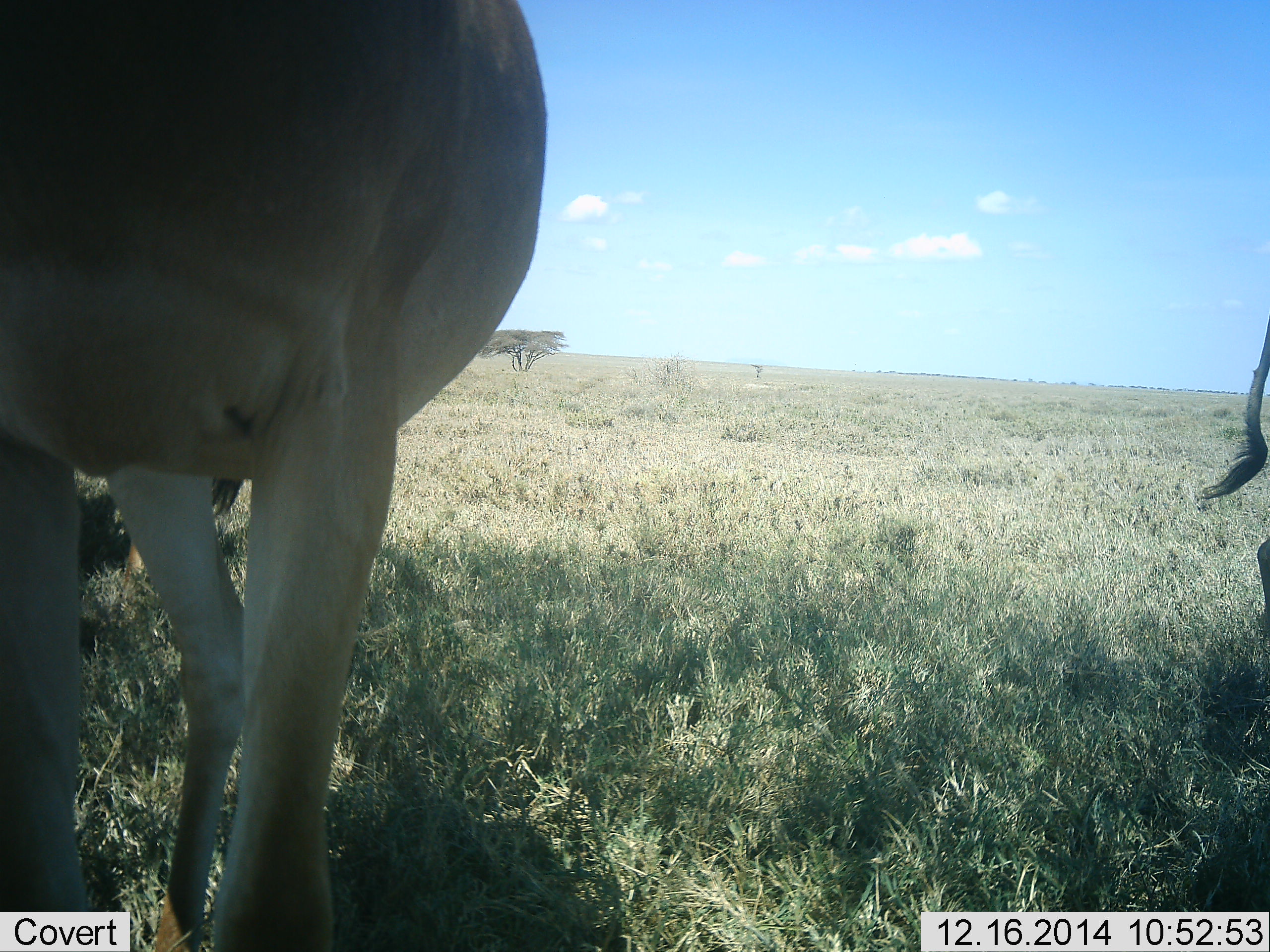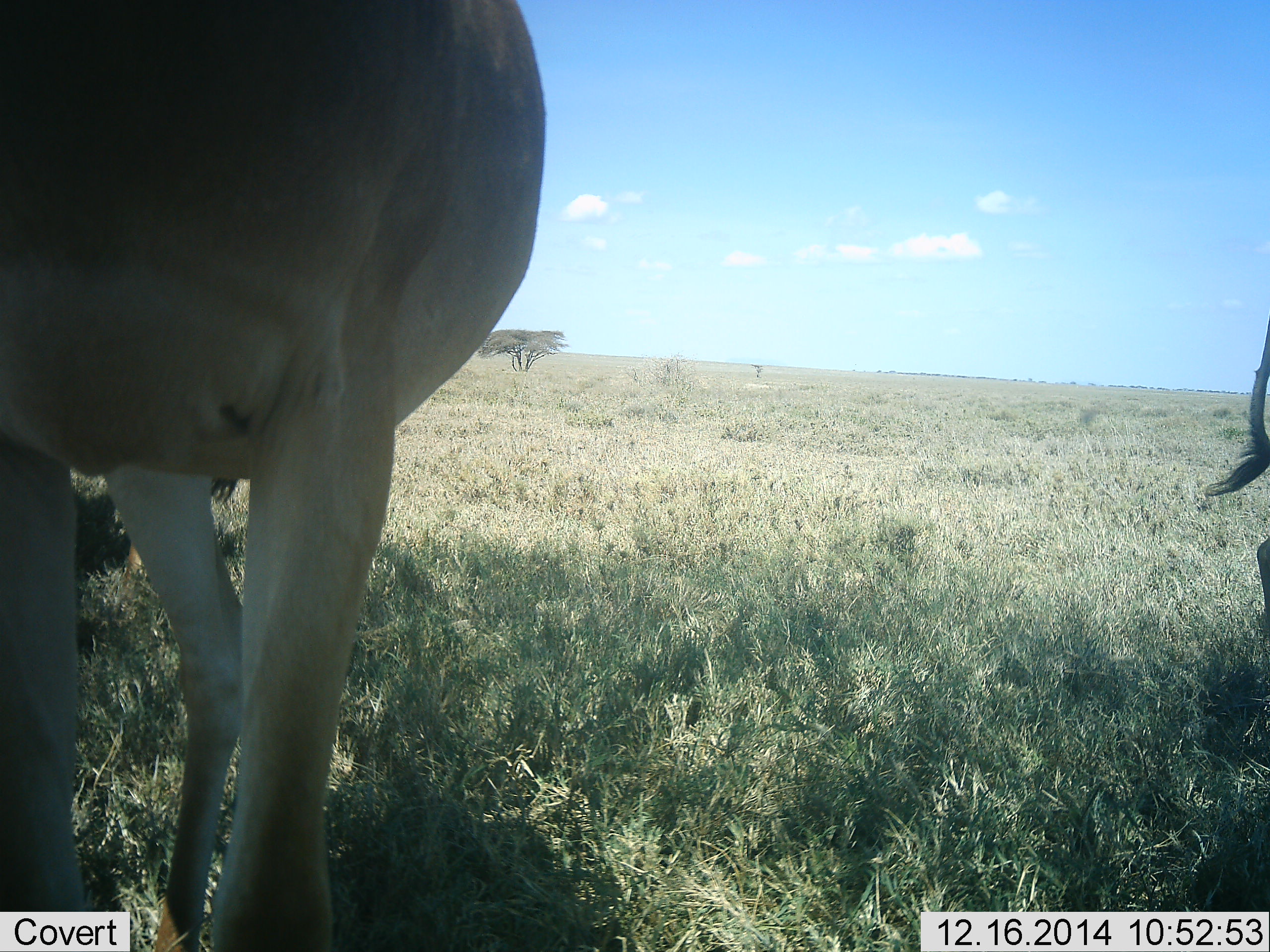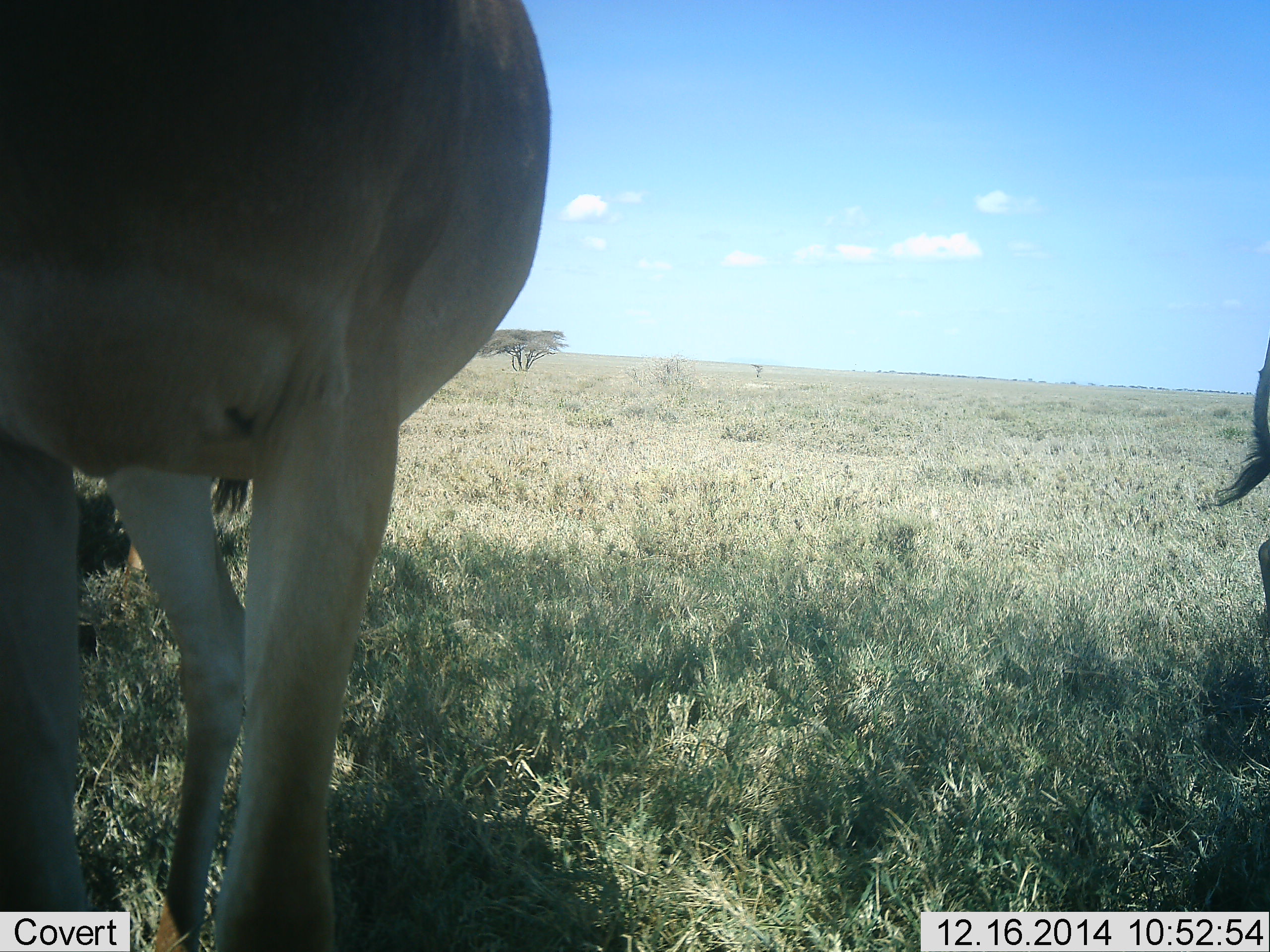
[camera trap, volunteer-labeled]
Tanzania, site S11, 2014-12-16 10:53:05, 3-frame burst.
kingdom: Animalia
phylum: Chordata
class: Mammalia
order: Artiodactyla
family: Bovidae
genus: Alcelaphus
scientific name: Alcelaphus buselaphus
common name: hartebeest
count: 2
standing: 90%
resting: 10%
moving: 0%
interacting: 0%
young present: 0%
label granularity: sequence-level